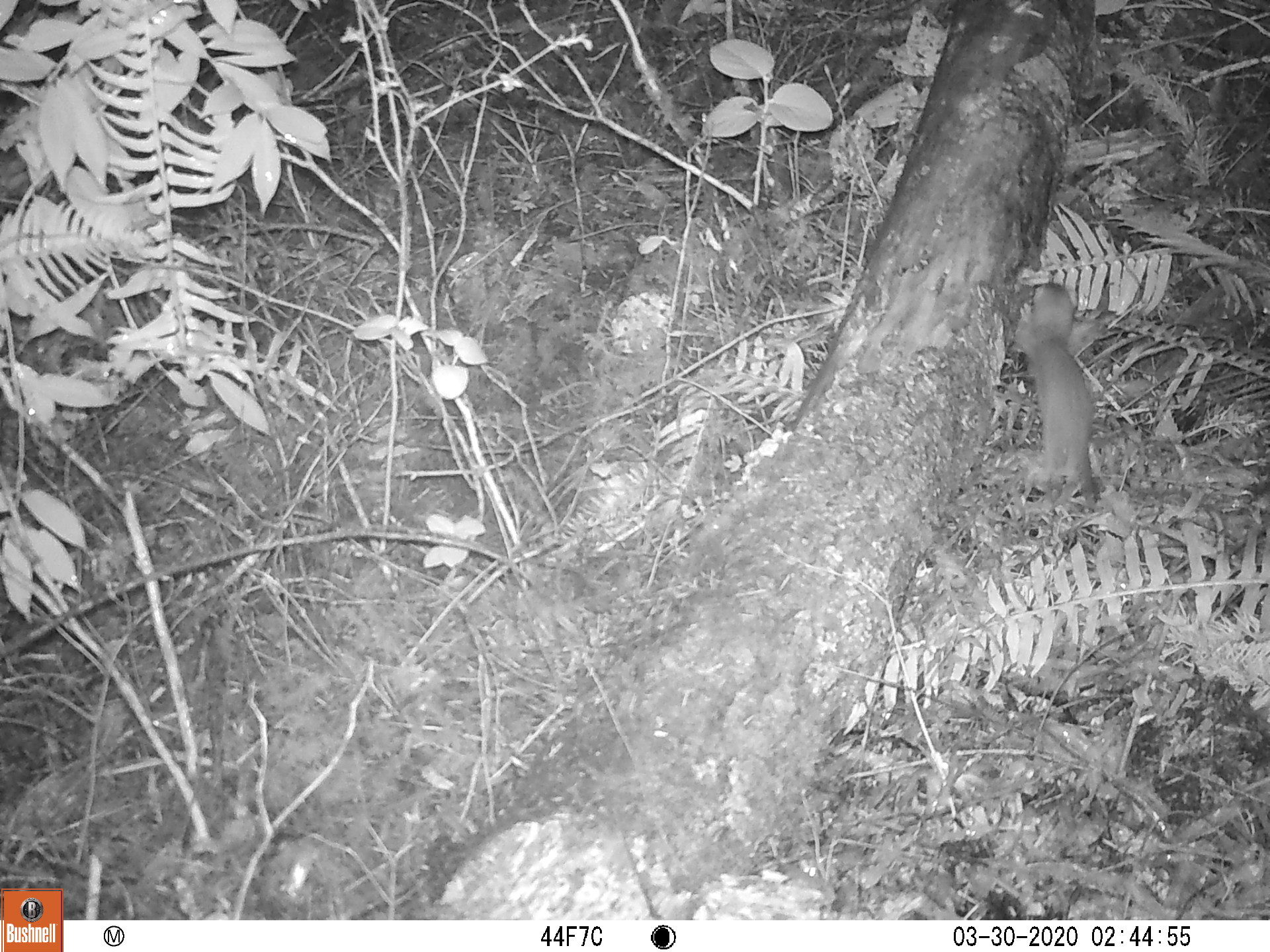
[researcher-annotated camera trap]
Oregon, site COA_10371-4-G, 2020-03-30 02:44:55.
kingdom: Animalia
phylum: Chordata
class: Mammalia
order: Carnivora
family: Mustelidae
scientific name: Mustelidae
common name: weasel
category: weasel family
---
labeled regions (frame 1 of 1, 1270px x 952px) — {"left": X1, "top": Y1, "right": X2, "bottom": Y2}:
weasel family: {"left": 1019, "top": 275, "right": 1103, "bottom": 523}